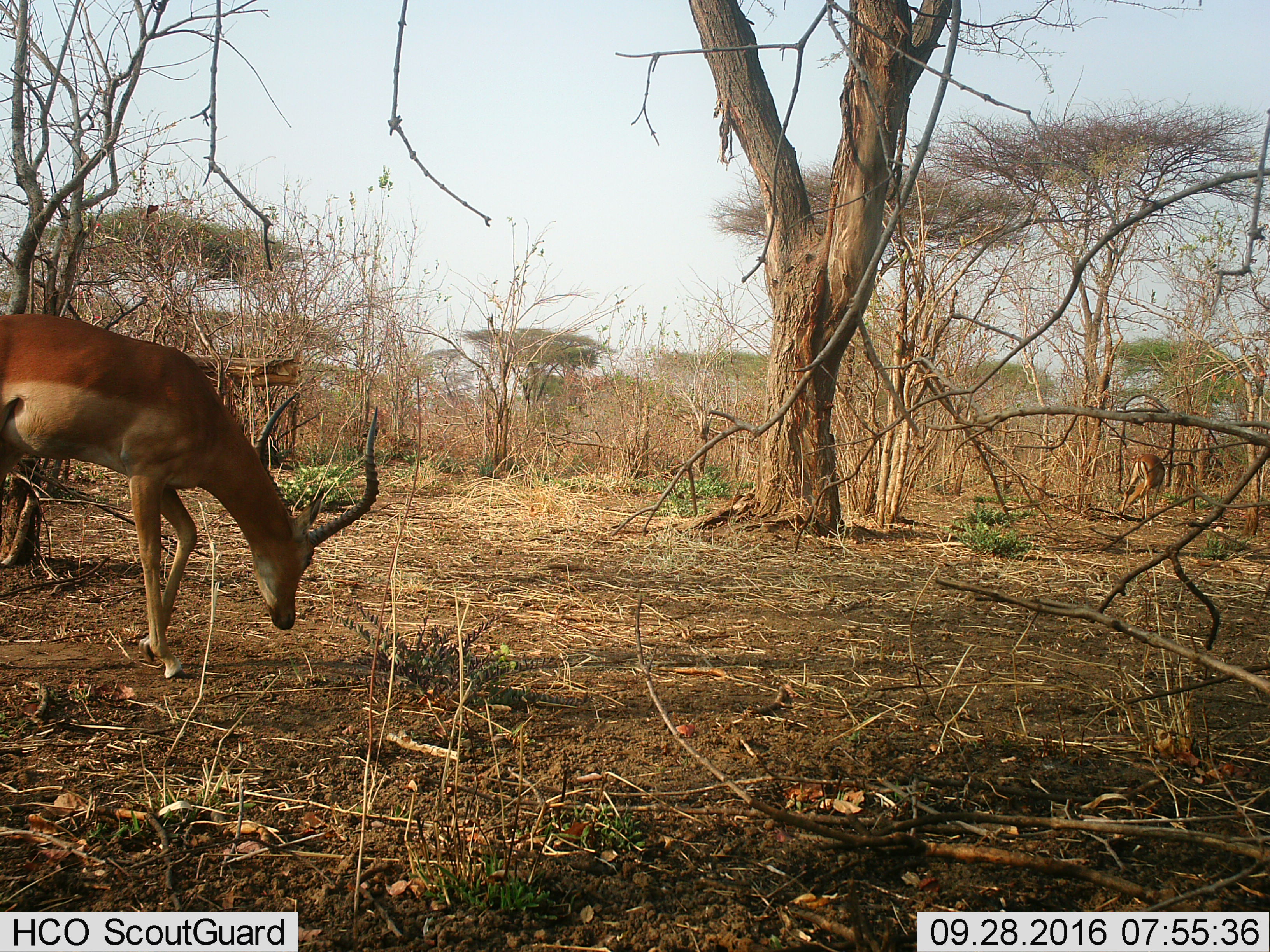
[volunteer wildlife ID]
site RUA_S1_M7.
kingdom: Animalia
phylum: Chordata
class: Mammalia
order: Artiodactyla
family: Bovidae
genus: Aepyceros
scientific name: Aepyceros melampus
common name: impala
Impala (Aepyceros melampus), count 1. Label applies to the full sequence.